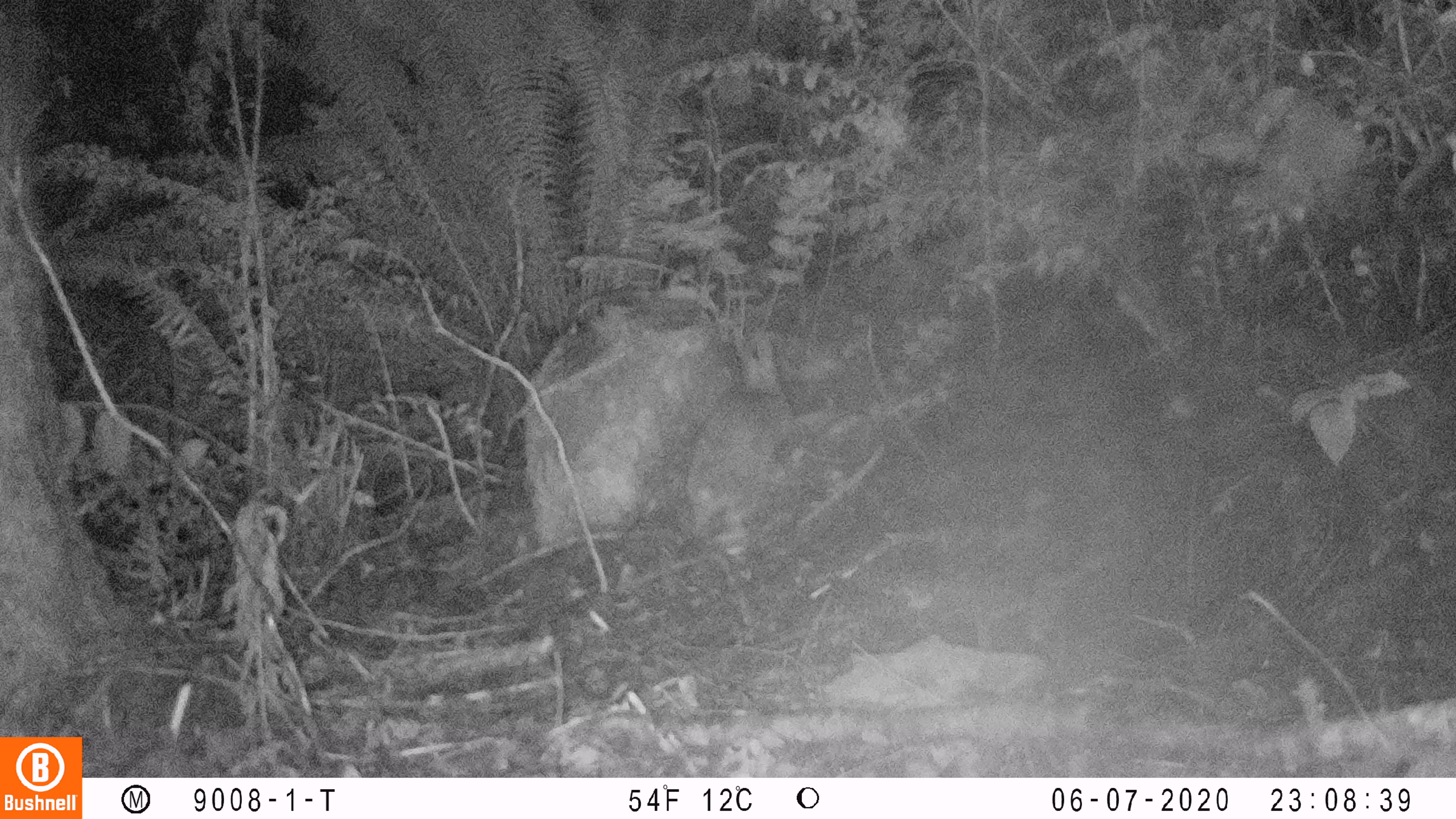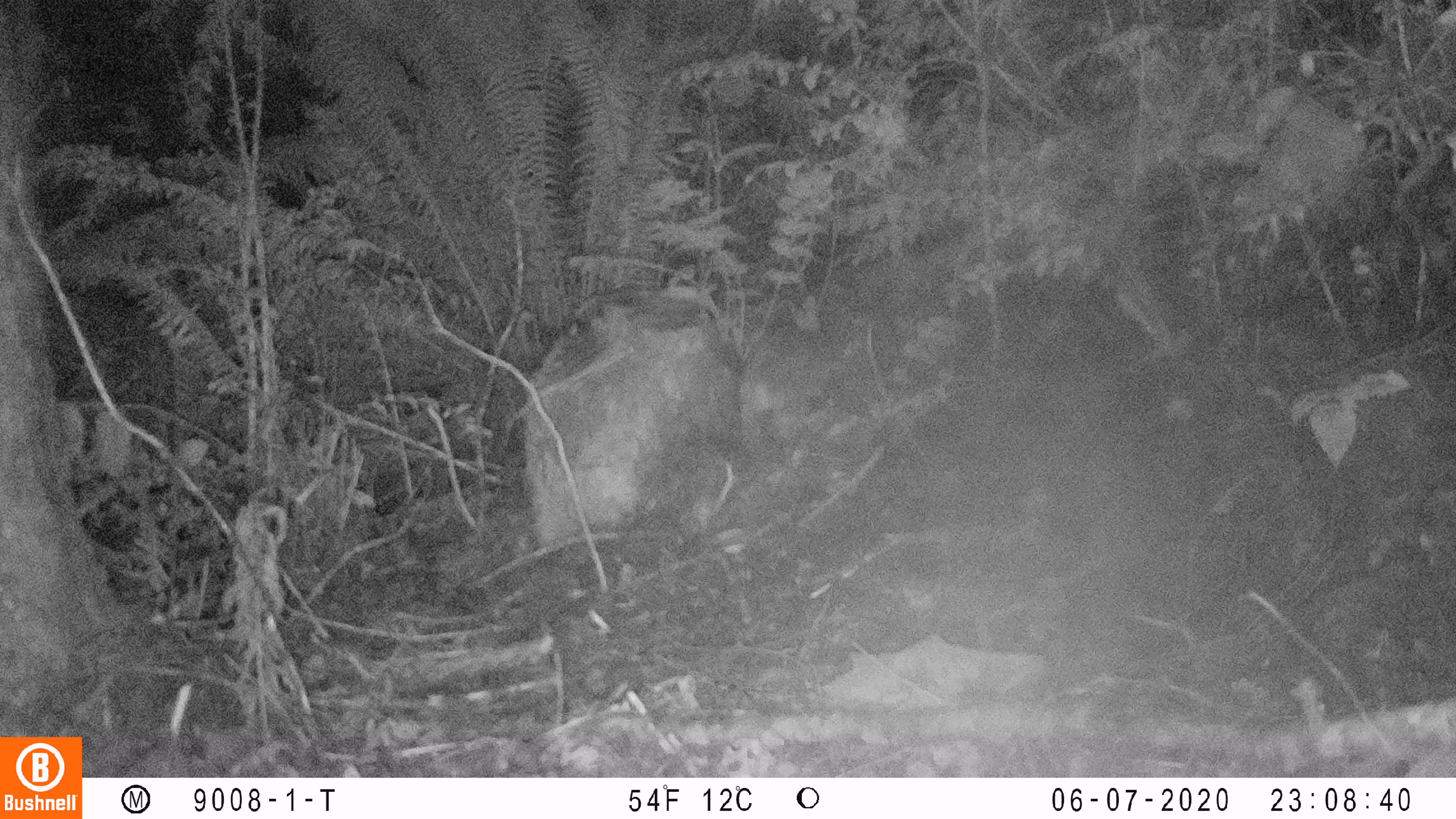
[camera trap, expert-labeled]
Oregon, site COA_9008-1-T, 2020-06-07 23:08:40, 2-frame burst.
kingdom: Animalia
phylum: Chordata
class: Mammalia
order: Lagomorpha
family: Leporidae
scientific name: Leporidae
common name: hares and rabbits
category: leporidae family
Leporidae family (hares and rabbits) (Leporidae).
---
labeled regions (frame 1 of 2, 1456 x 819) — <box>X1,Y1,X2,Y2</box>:
leporidae family: <box>686,324,797,541</box>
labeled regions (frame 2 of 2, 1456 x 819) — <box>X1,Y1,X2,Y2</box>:
leporidae family: <box>738,292,832,443</box>